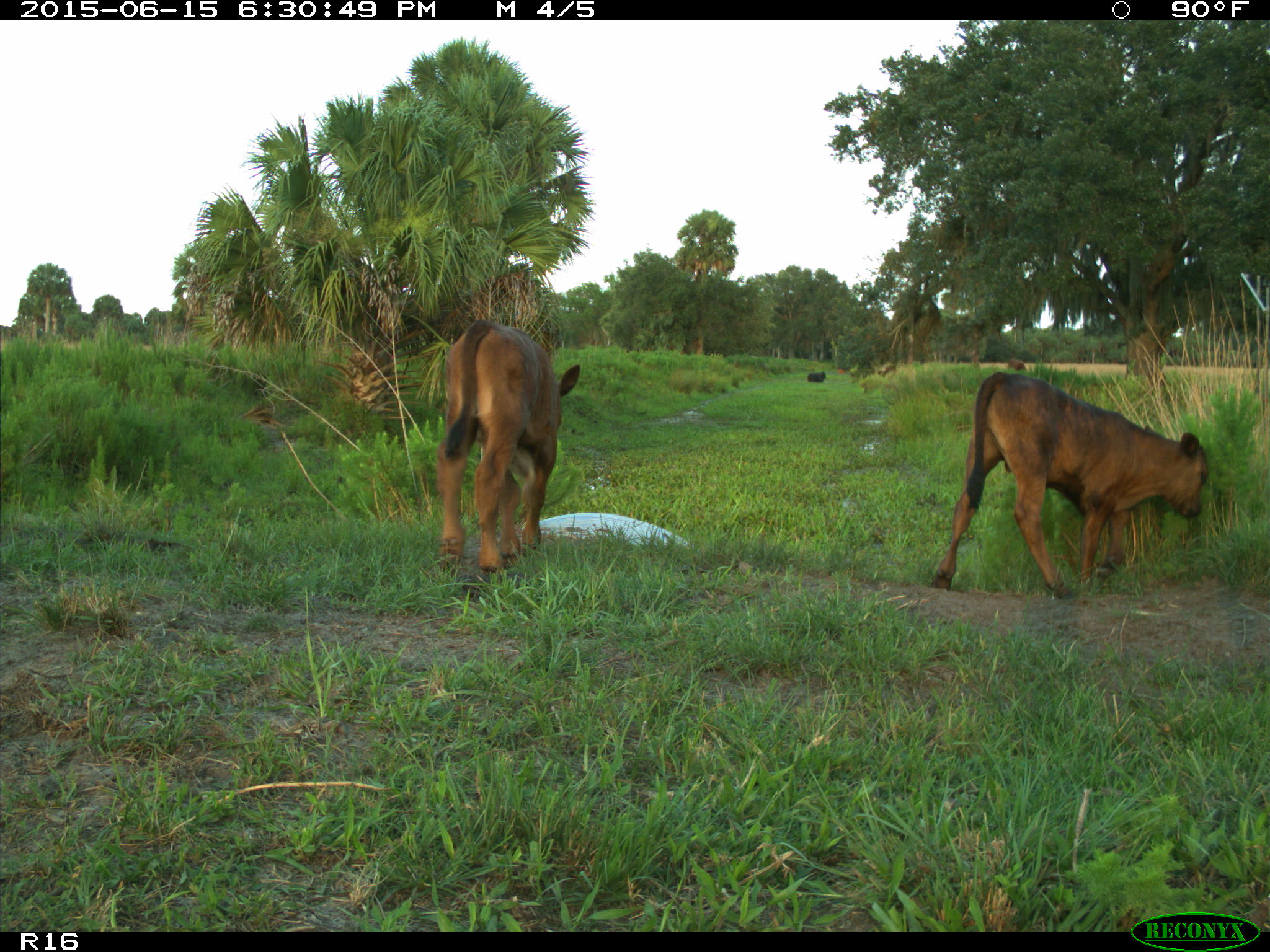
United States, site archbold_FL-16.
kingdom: Animalia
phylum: Chordata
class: Mammalia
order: Artiodactyla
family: Bovidae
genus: Bos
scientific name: Bos taurus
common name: domestic cow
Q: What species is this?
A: Bos taurus (domestic cow).